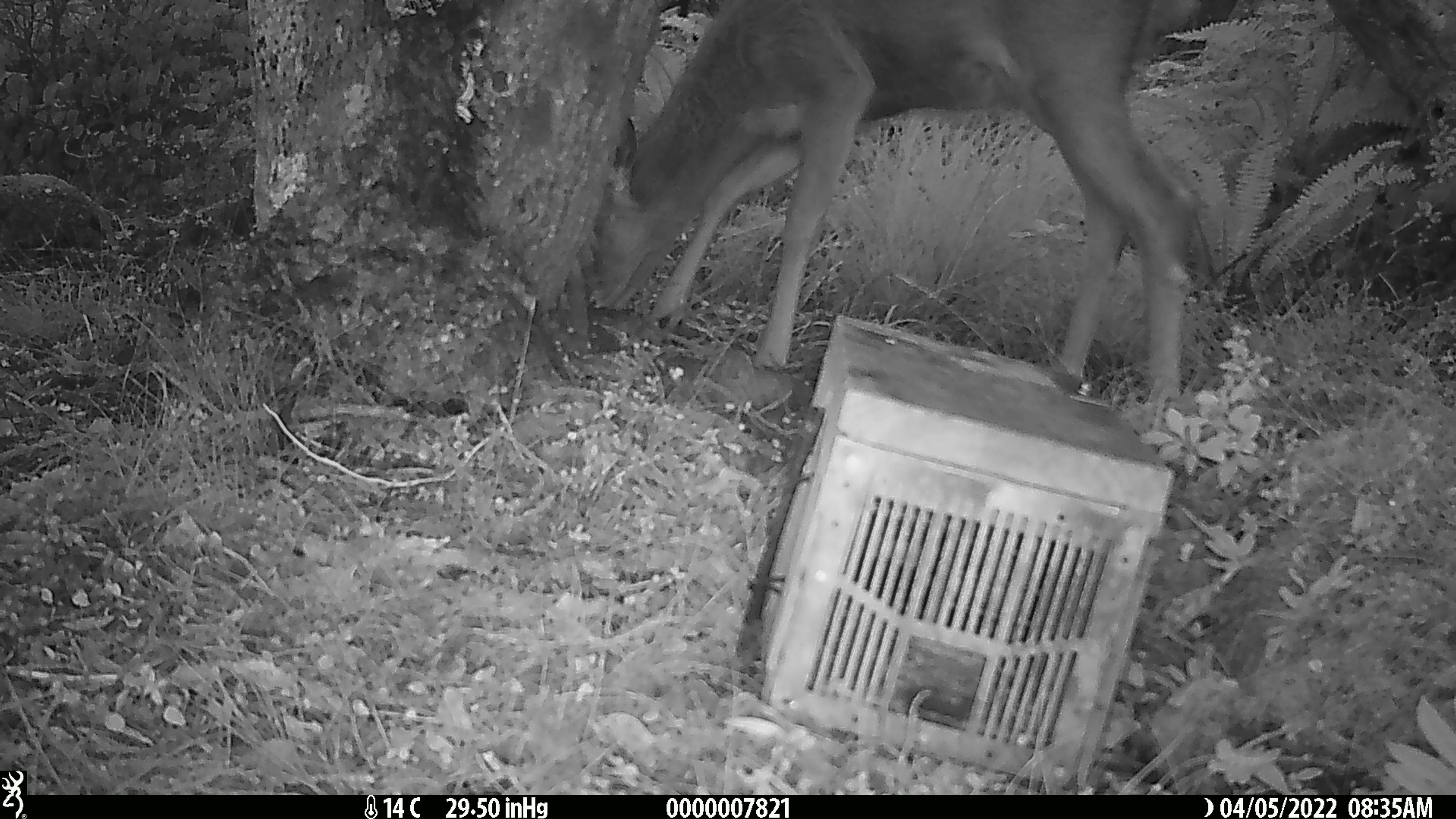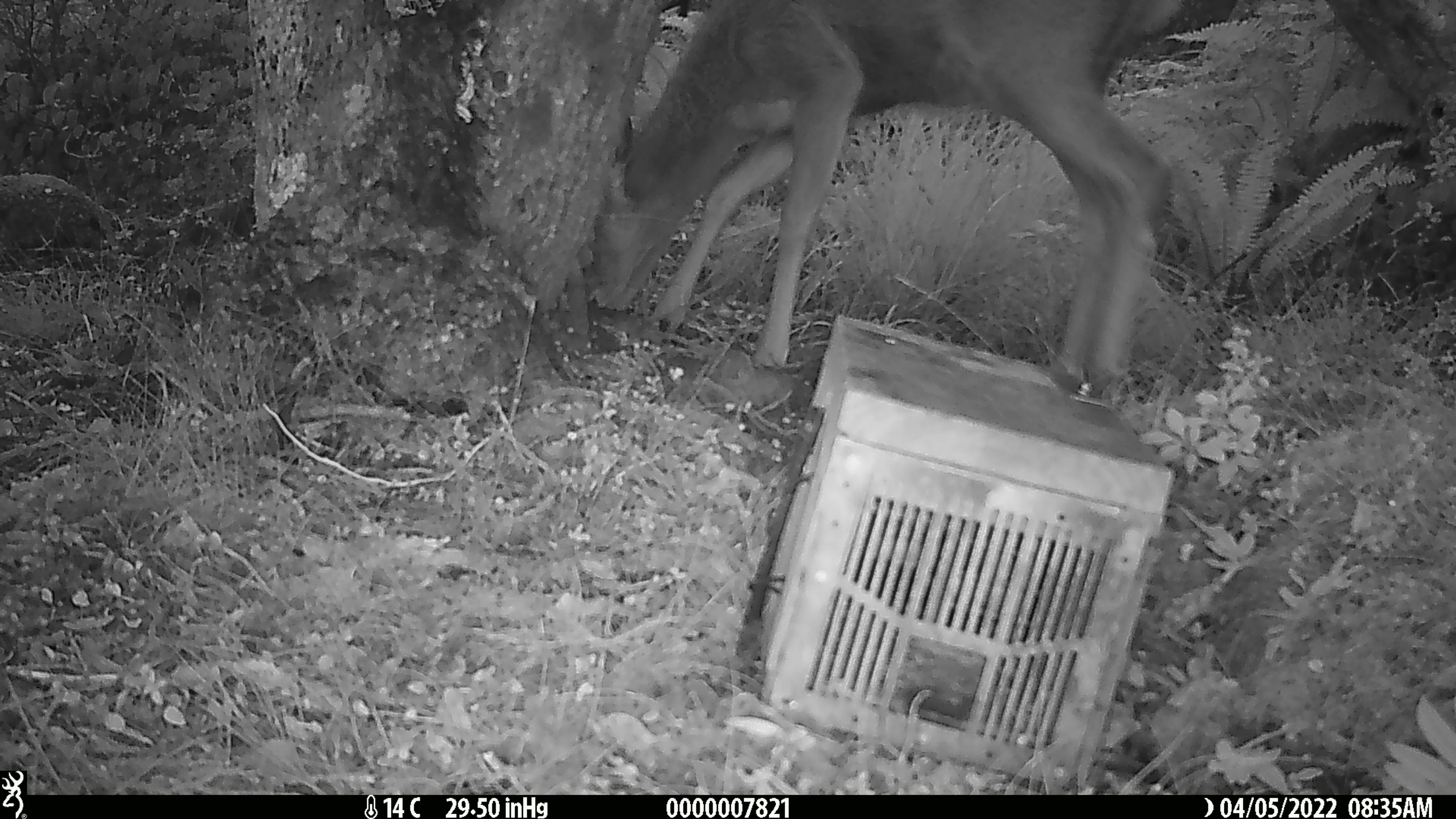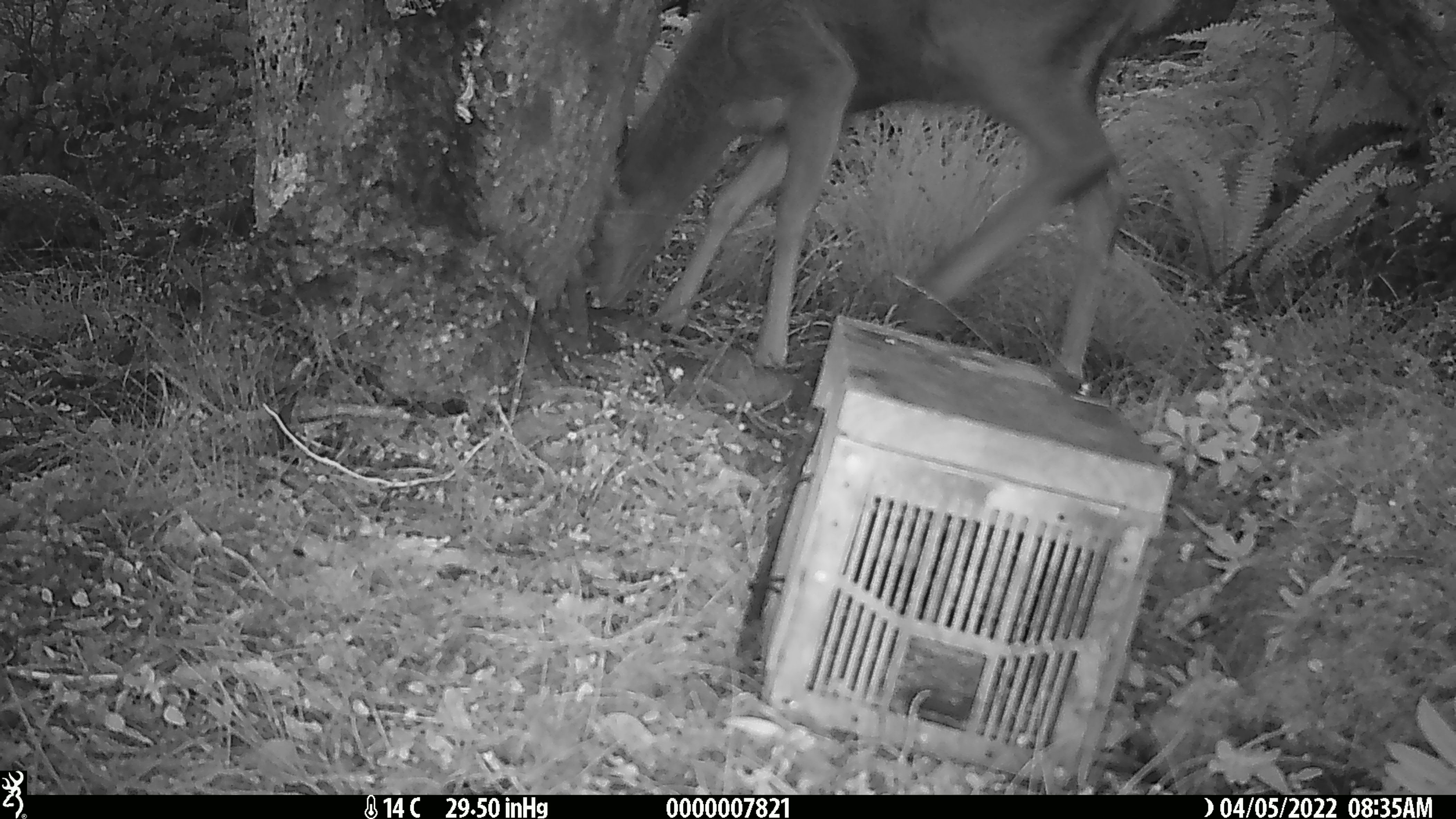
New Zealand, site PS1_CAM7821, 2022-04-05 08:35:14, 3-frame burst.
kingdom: Animalia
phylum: Chordata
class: Mammalia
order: Artiodactyla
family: Cervidae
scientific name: Cervidae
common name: deer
Deer (Cervidae).